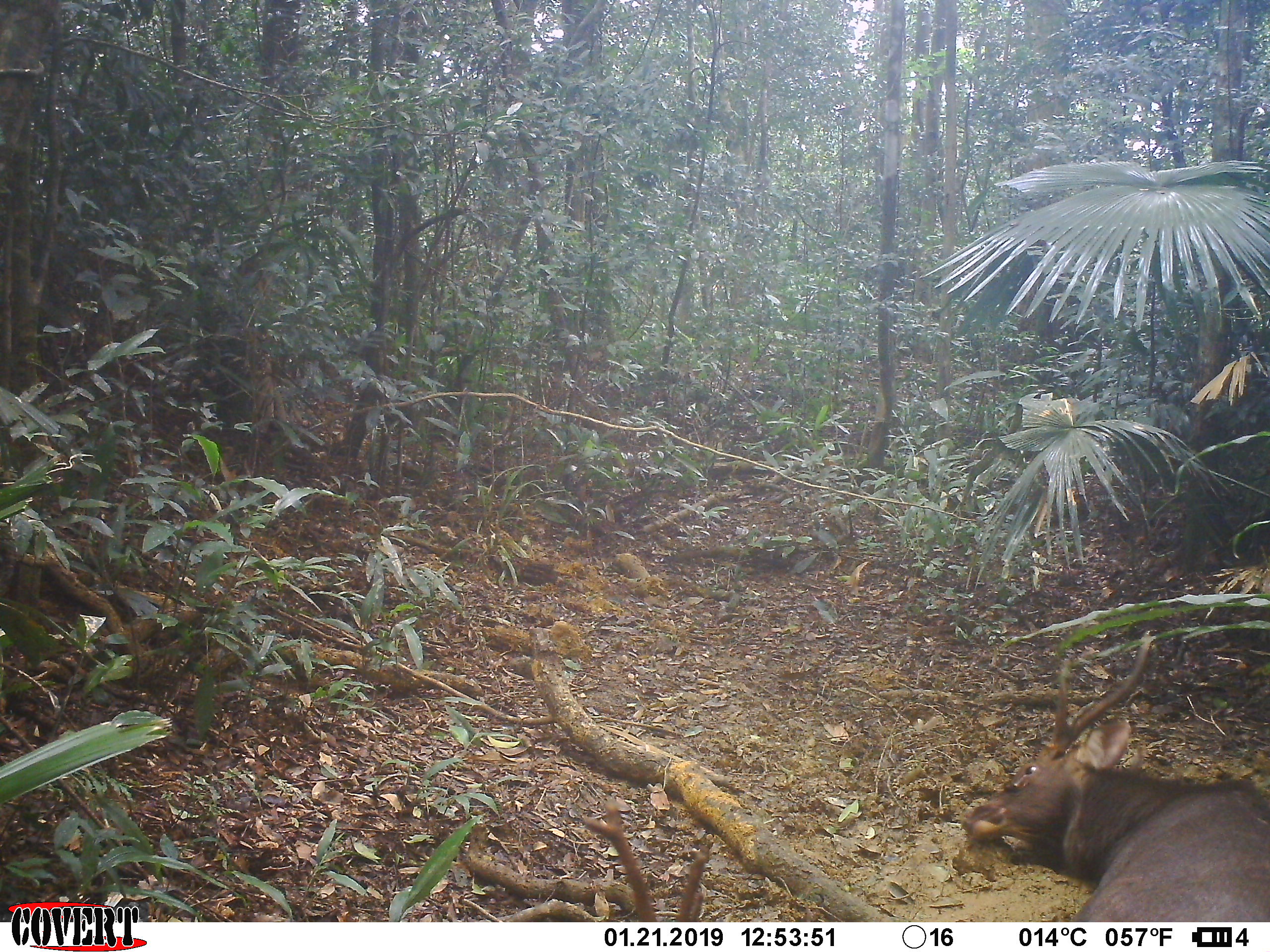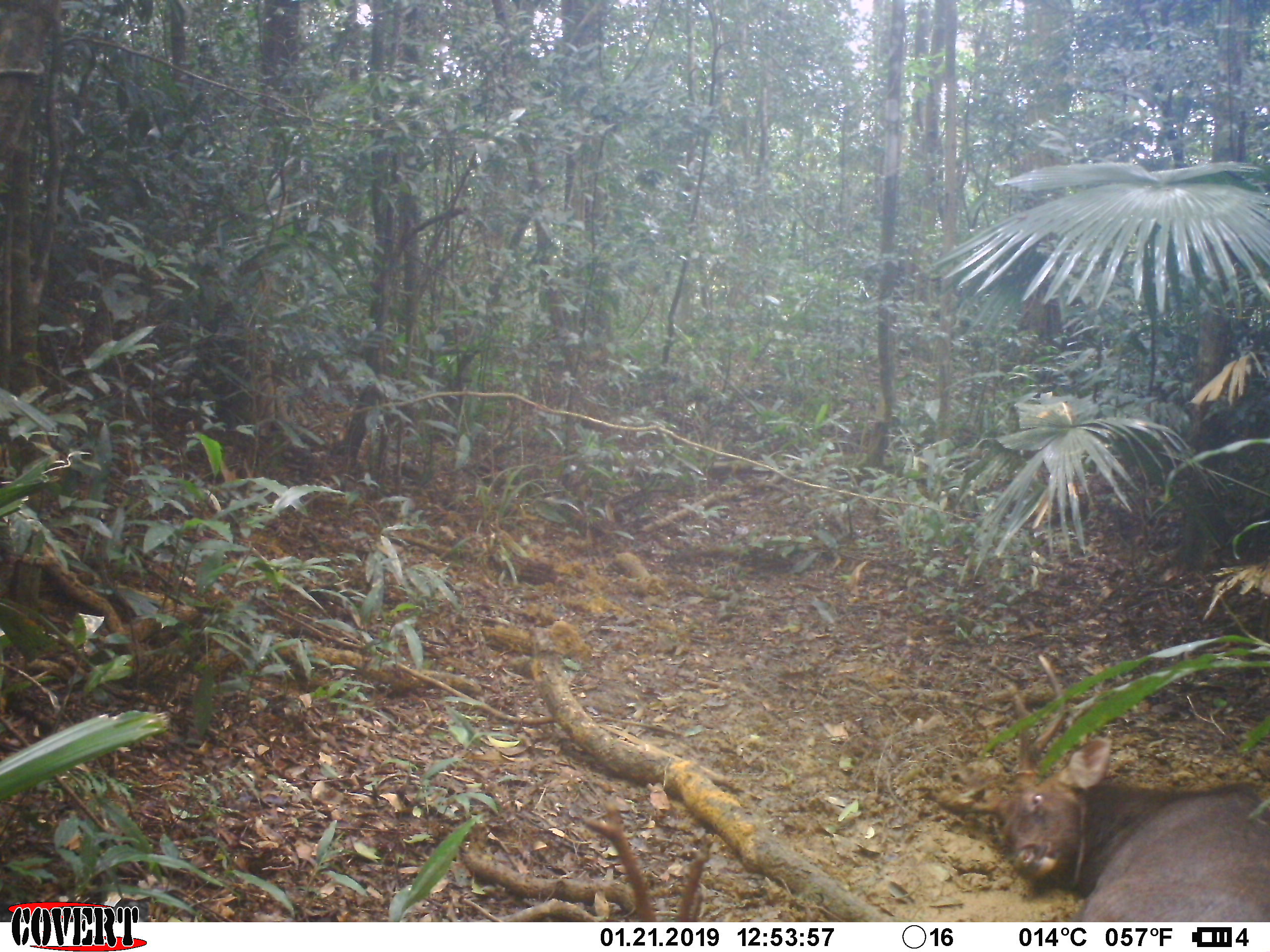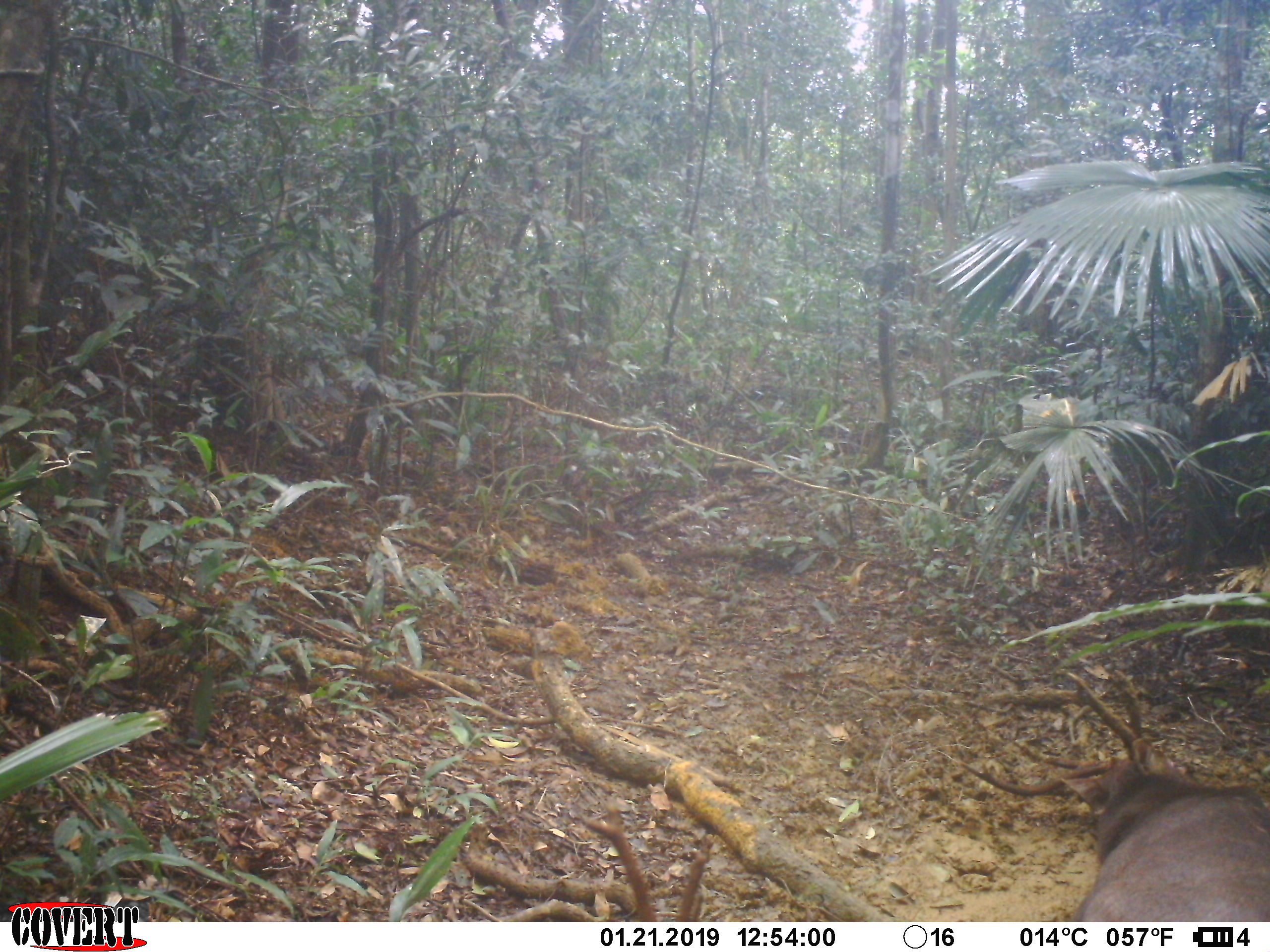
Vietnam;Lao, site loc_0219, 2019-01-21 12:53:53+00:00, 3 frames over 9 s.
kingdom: Animalia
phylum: Chordata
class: Mammalia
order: Artiodactyla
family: Cervidae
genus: Rusa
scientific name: Rusa unicolor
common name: sambar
Sambar (Rusa unicolor). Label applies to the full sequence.